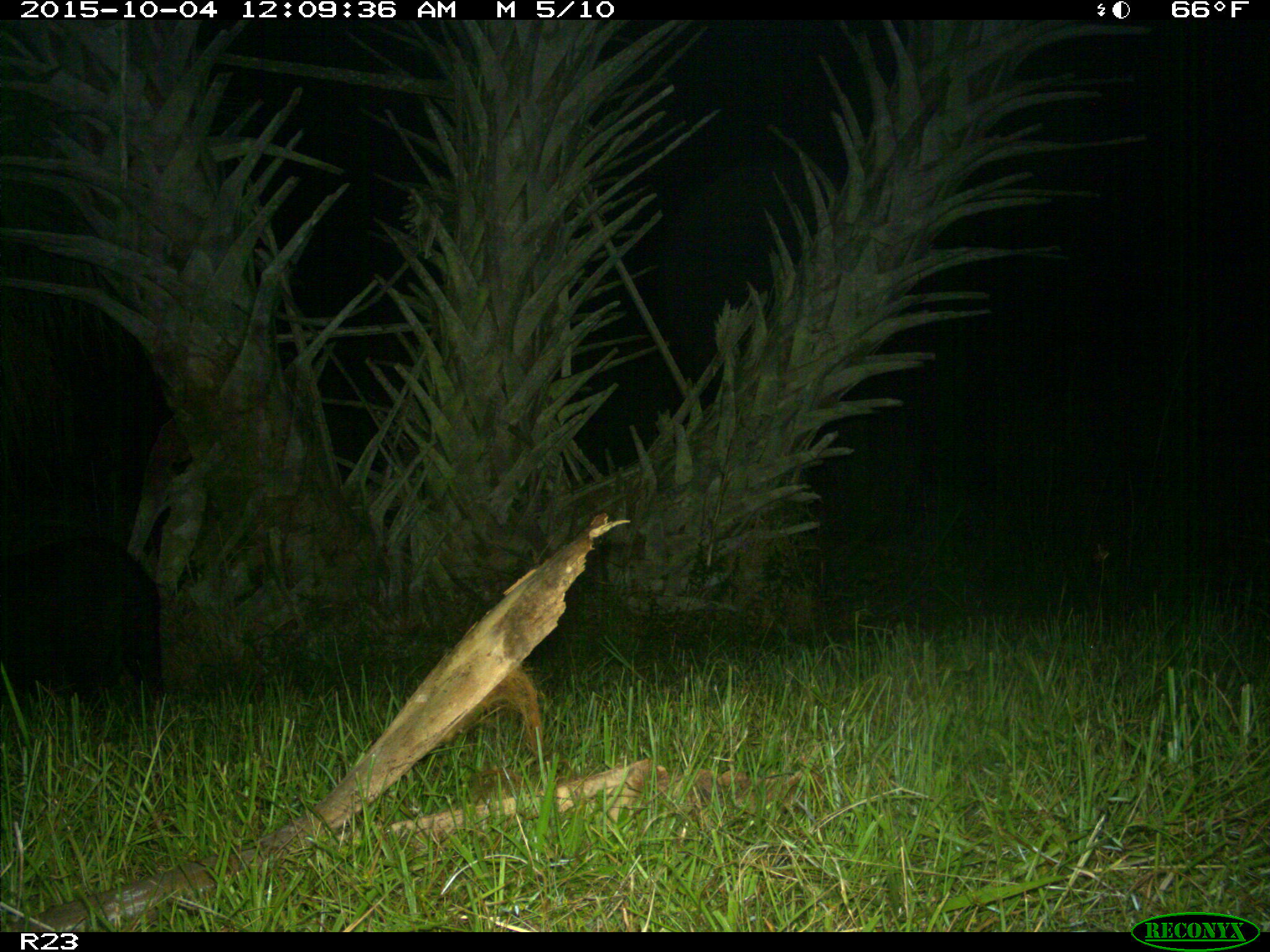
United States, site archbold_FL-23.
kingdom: Animalia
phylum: Chordata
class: Mammalia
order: Artiodactyla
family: Suidae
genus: Sus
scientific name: Sus scrofa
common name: wild boar